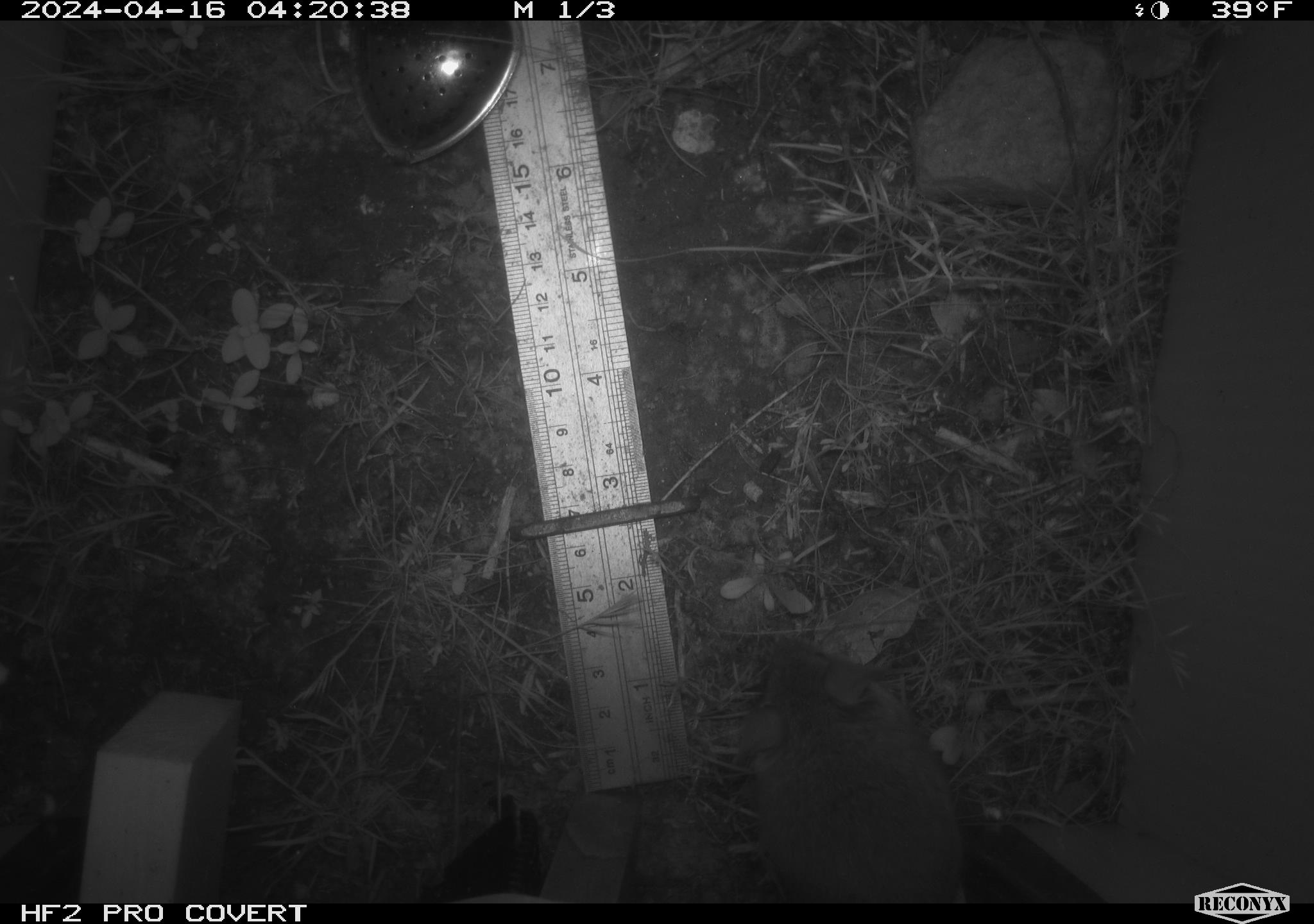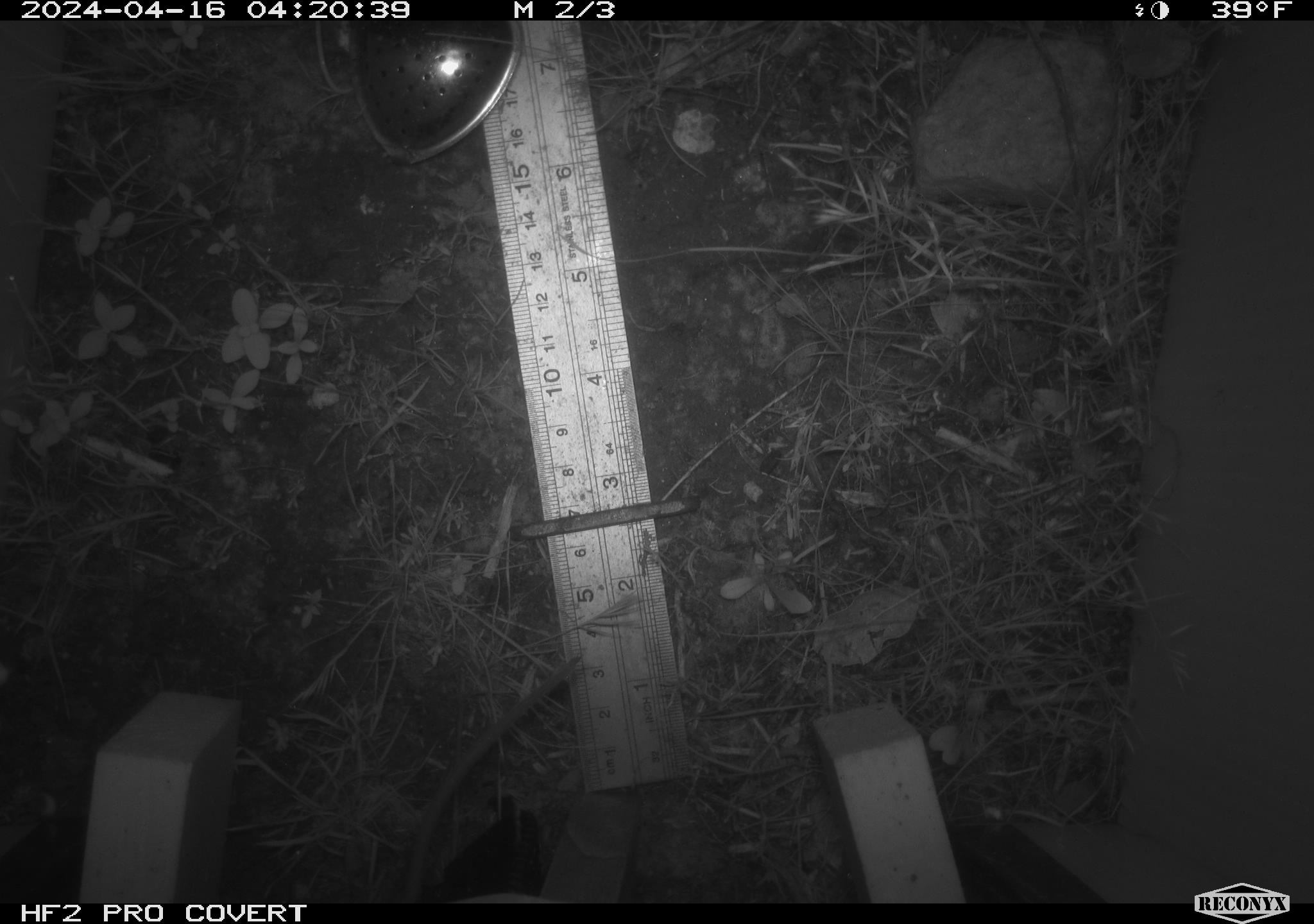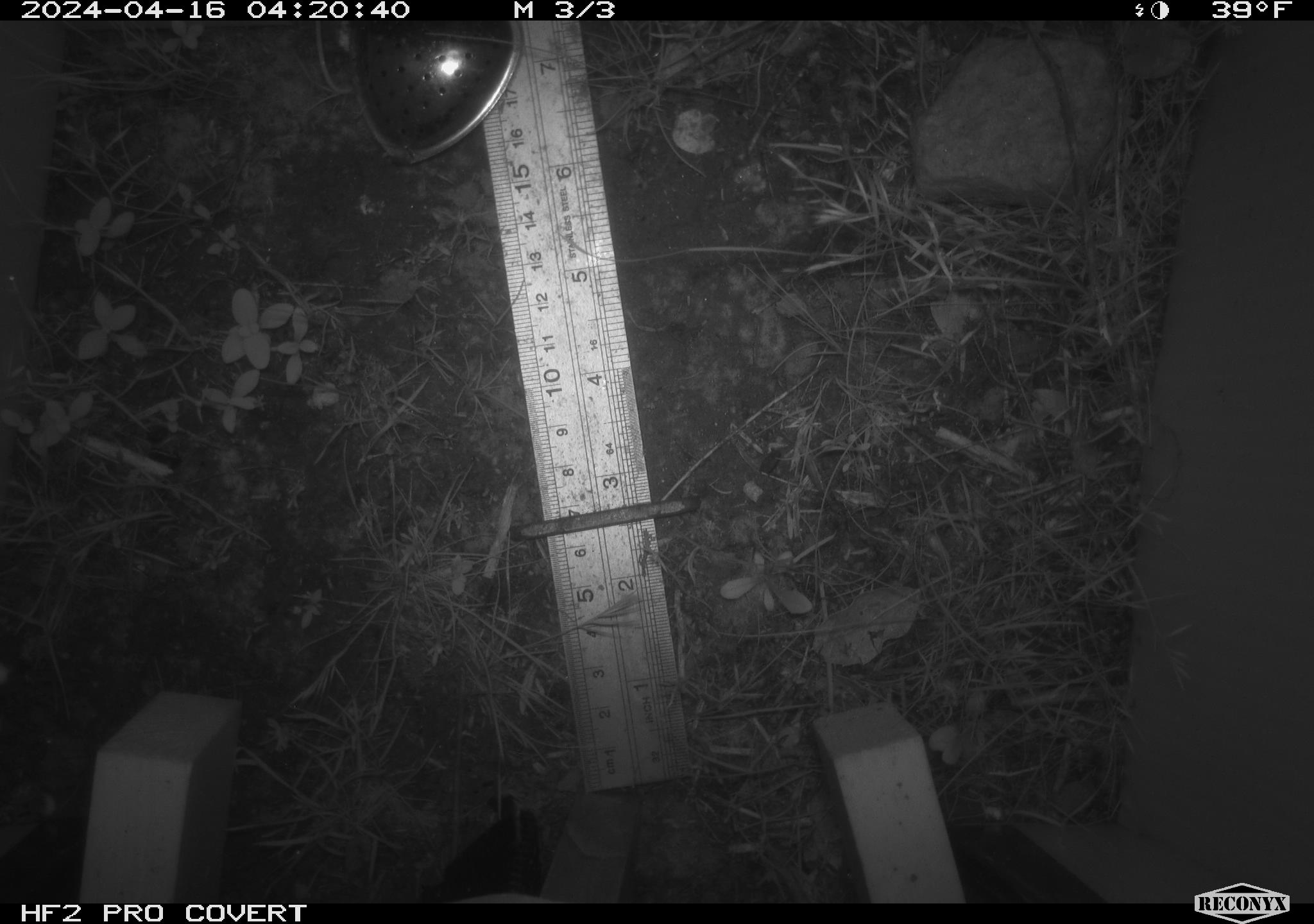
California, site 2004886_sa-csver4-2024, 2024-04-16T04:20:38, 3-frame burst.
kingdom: Animalia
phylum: Chordata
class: Mammalia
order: Rodentia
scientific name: Rodentia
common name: mouse species